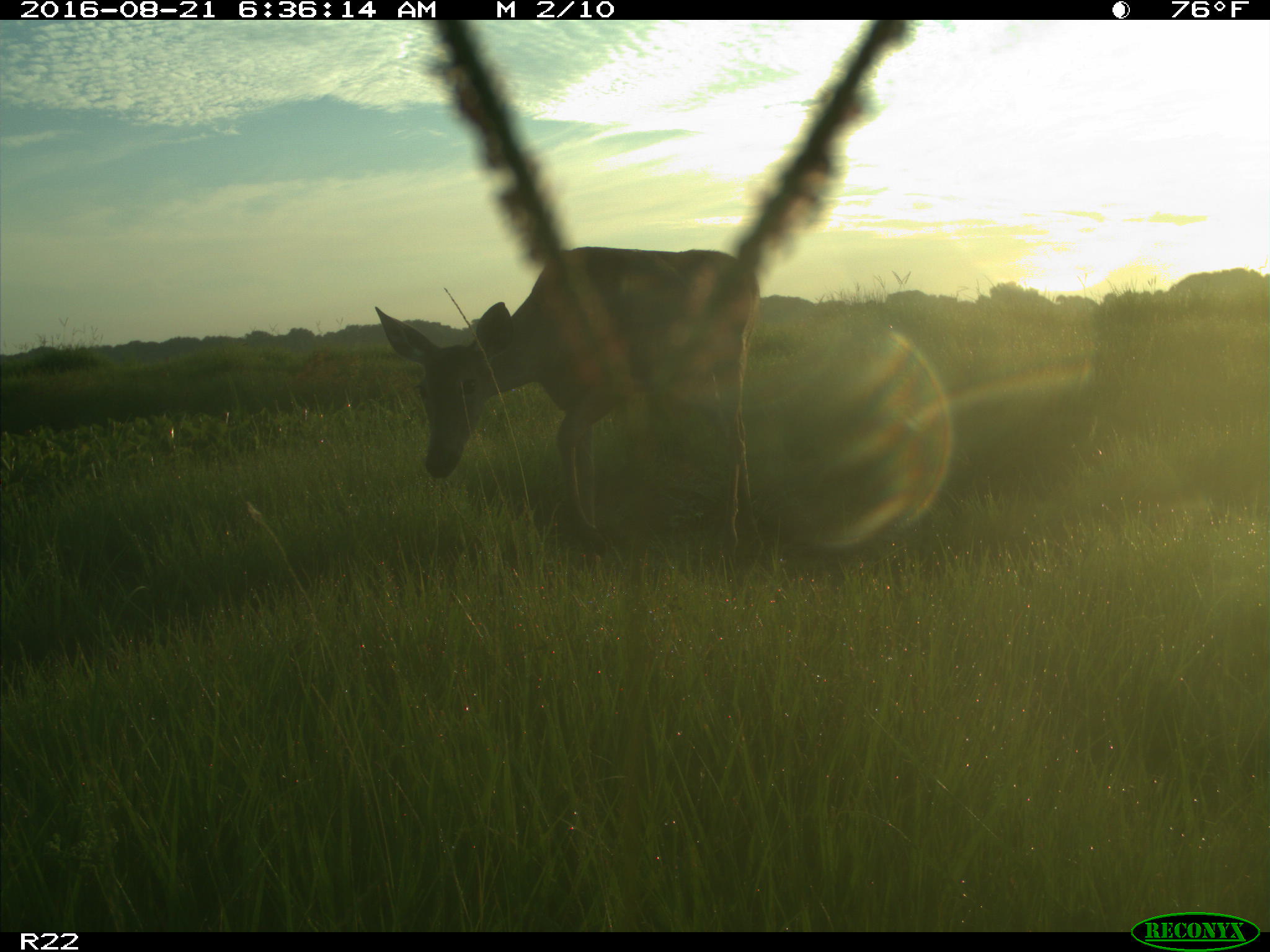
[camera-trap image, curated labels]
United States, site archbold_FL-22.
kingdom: Animalia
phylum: Chordata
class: Mammalia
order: Artiodactyla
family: Cervidae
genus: Odocoileus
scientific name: Odocoileus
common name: deer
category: unidentified deer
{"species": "unidentified deer (deer) (Odocoileus)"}